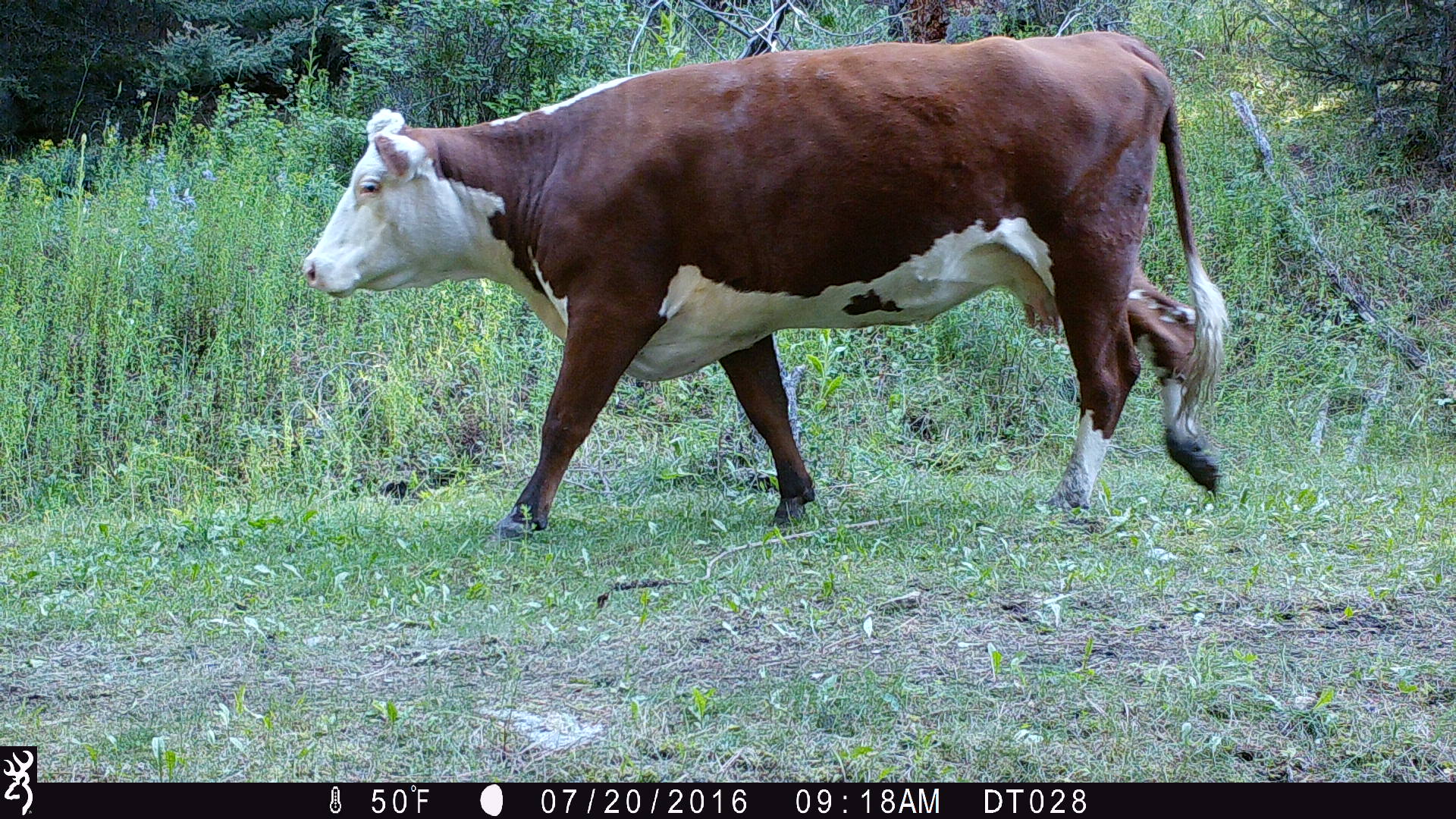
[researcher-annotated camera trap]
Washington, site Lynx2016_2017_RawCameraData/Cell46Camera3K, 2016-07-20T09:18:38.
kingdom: Animalia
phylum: Chordata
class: Mammalia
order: Artiodactyla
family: Bovidae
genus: Bos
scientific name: Bos taurus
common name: domestic cattle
Domestic cattle (Bos taurus). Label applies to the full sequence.